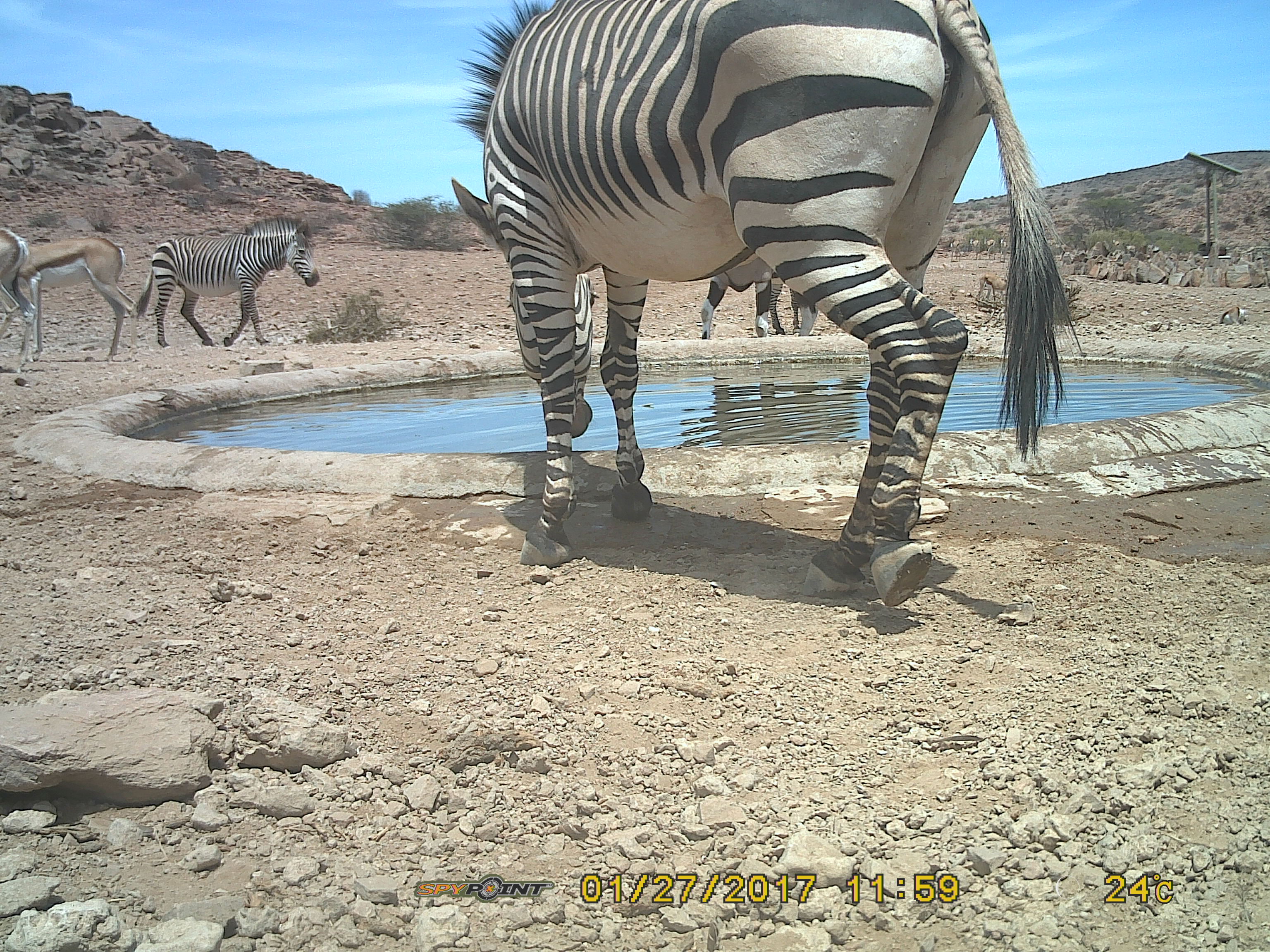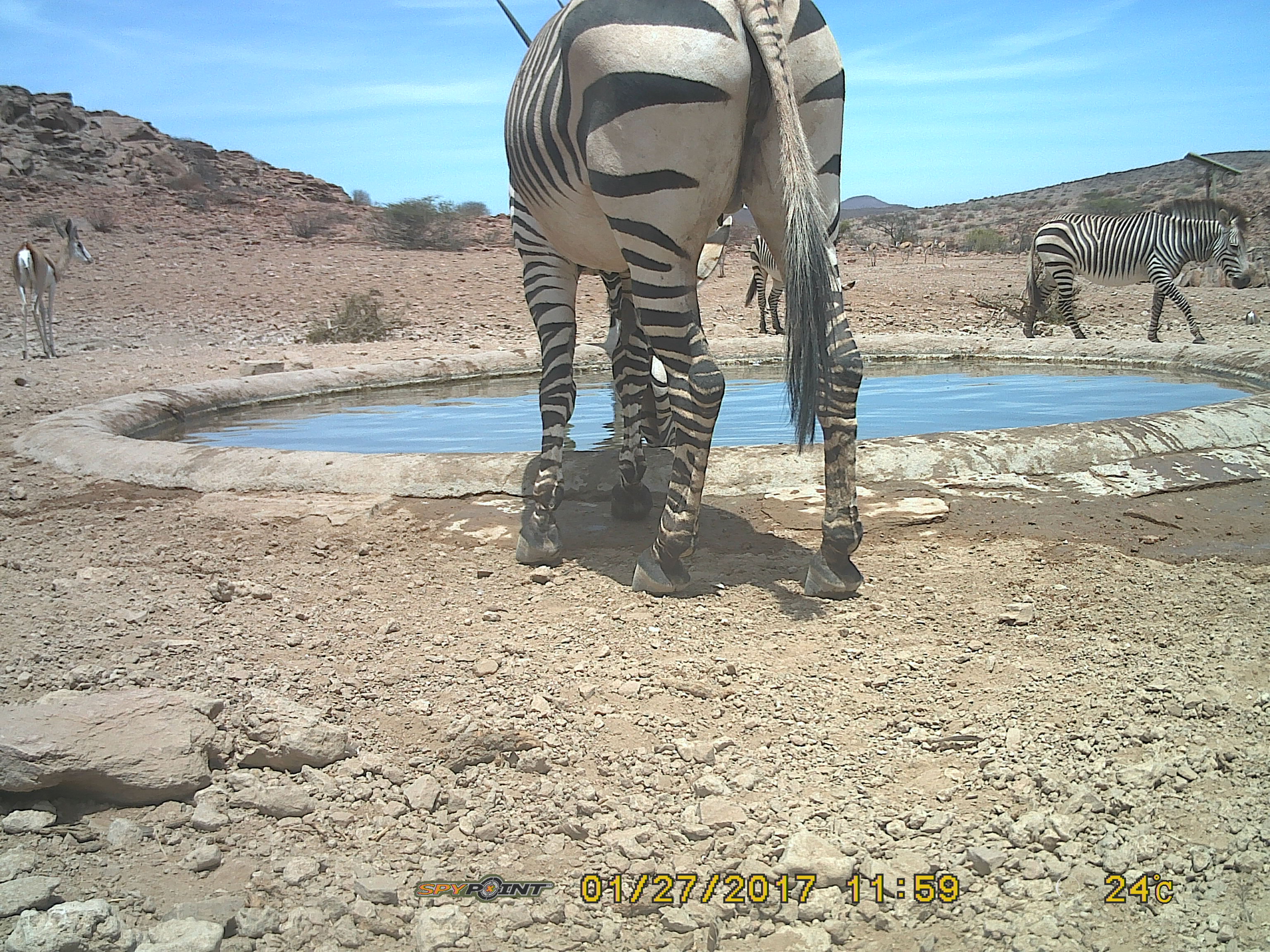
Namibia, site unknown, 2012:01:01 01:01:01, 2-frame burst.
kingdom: Animalia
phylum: Chordata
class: Mammalia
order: Perissodactyla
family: Equidae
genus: Equus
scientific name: Equus zebra hartmannae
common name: hartmann's mountain zebra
Equus zebra hartmannae (hartmann's mountain zebra).